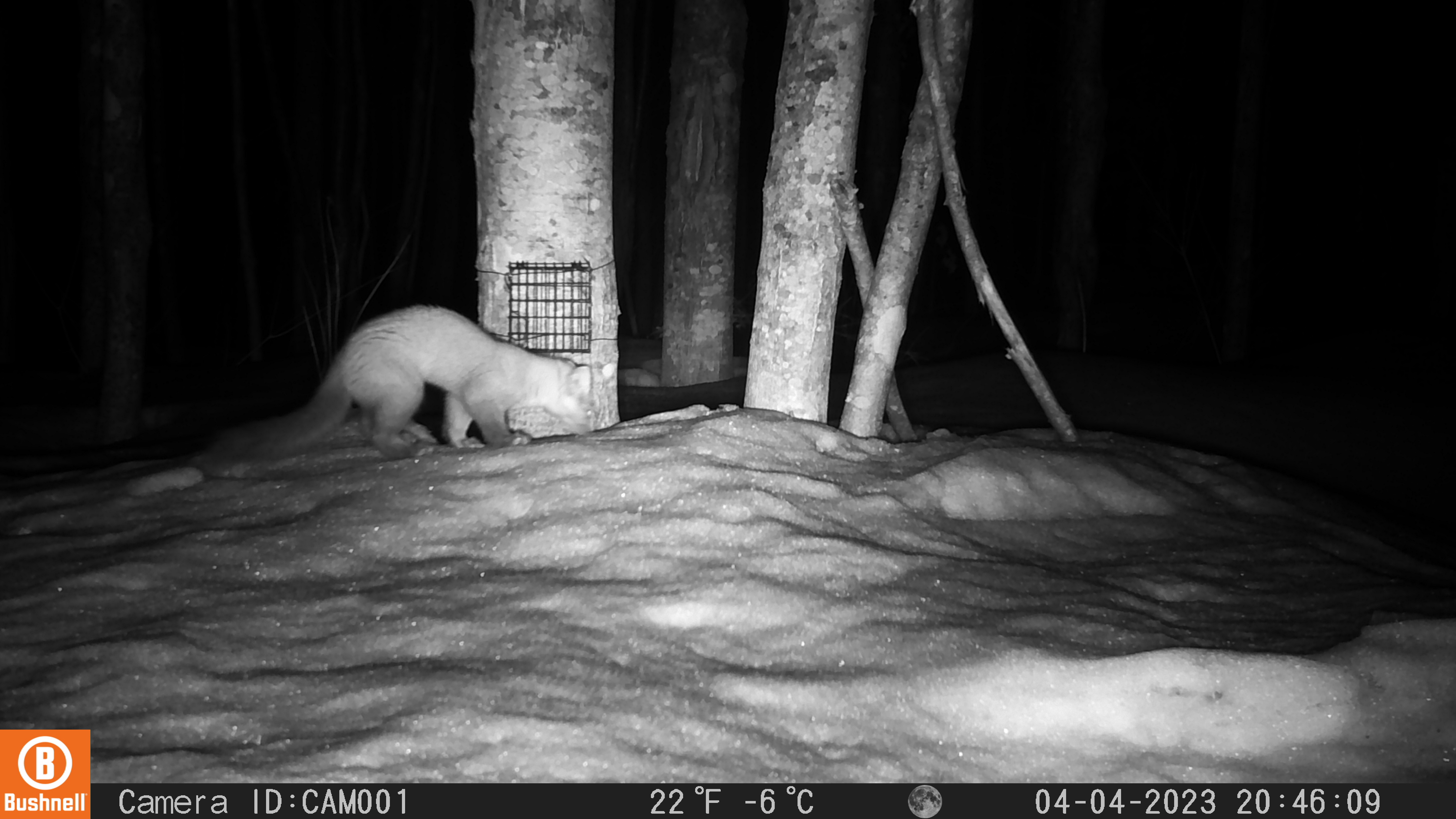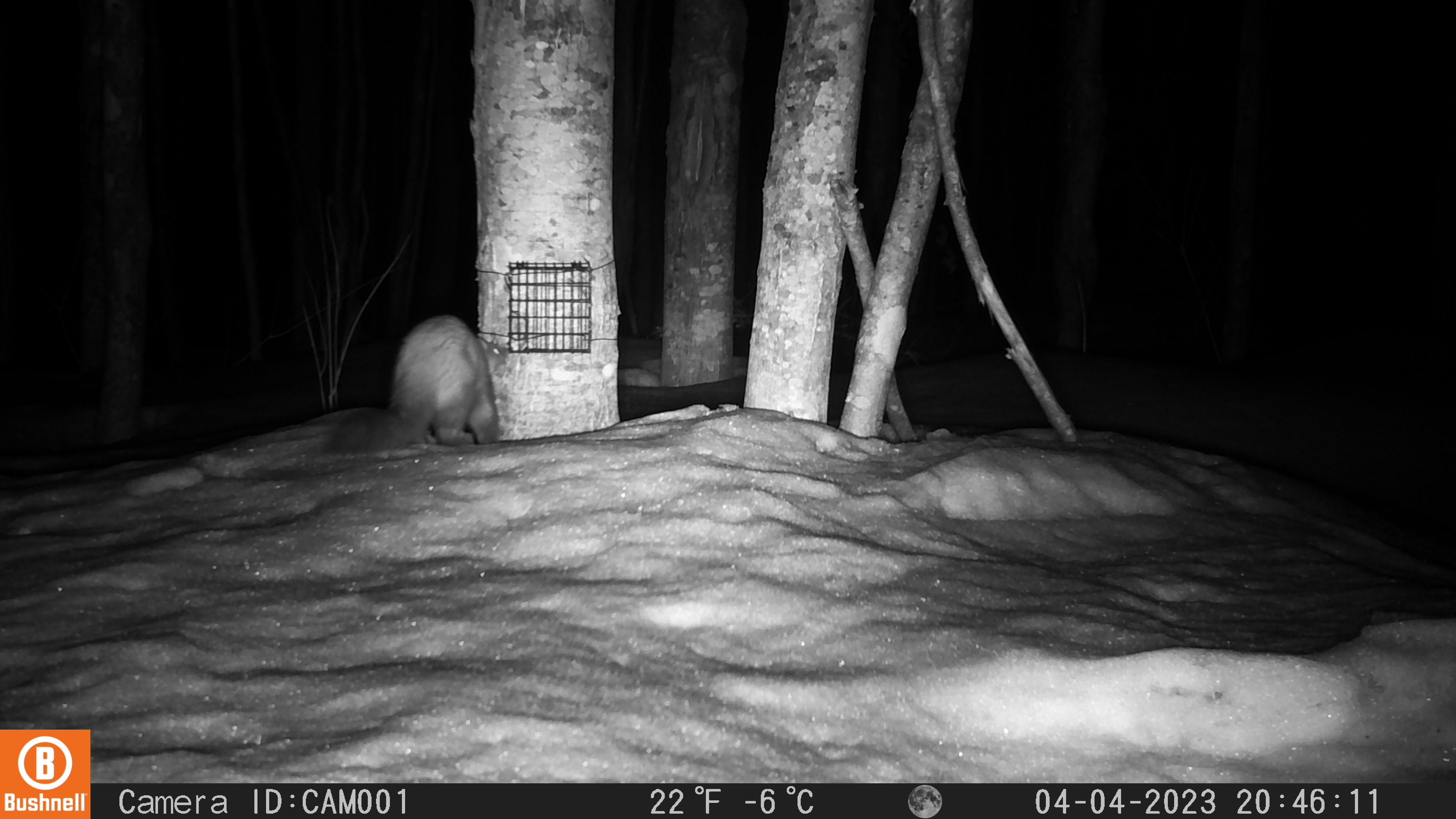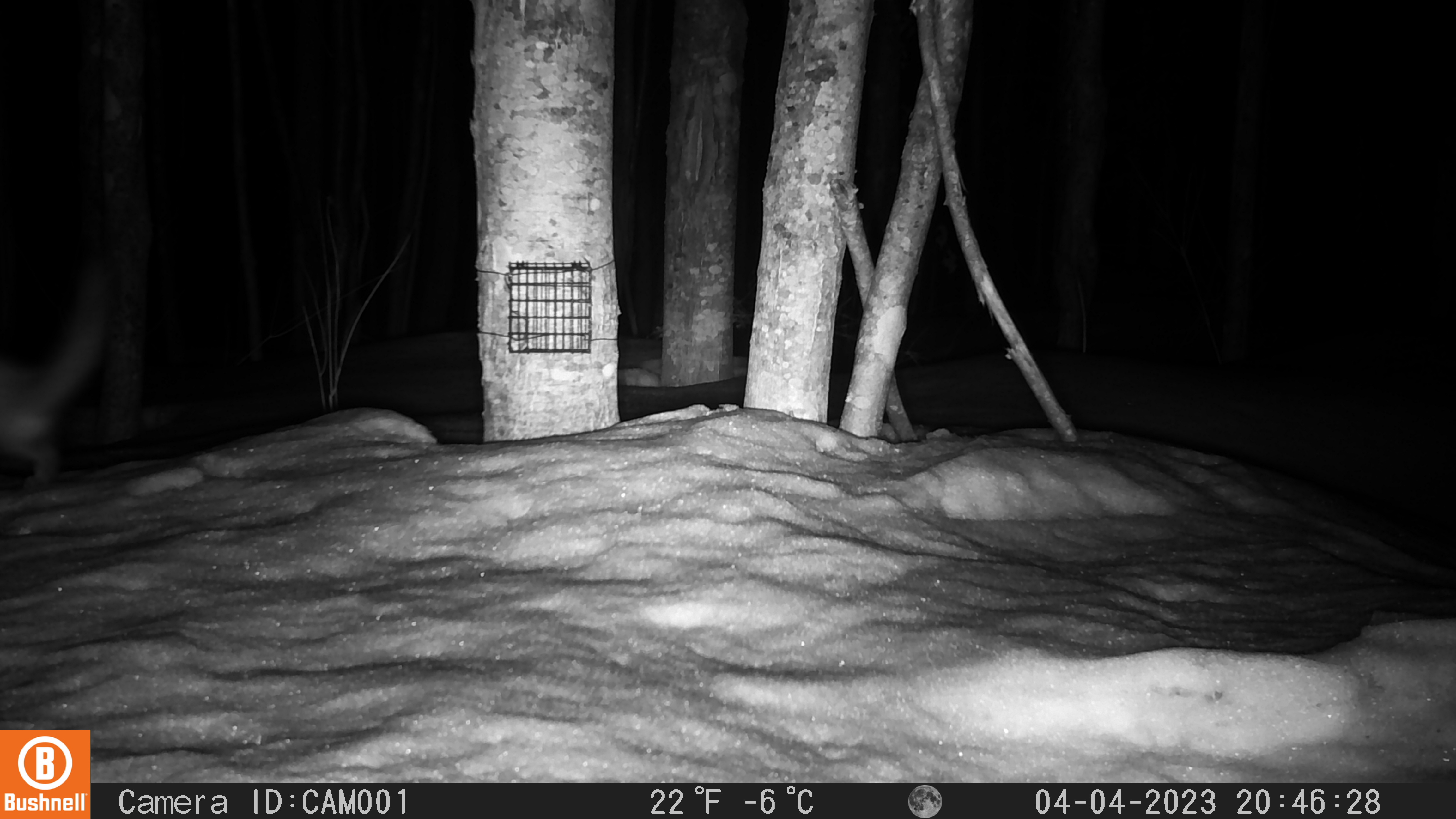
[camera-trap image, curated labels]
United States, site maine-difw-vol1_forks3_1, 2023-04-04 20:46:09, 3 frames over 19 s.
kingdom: Animalia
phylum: Chordata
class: Mammalia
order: Carnivora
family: Mustelidae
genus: Martes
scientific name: Martes americana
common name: american marten